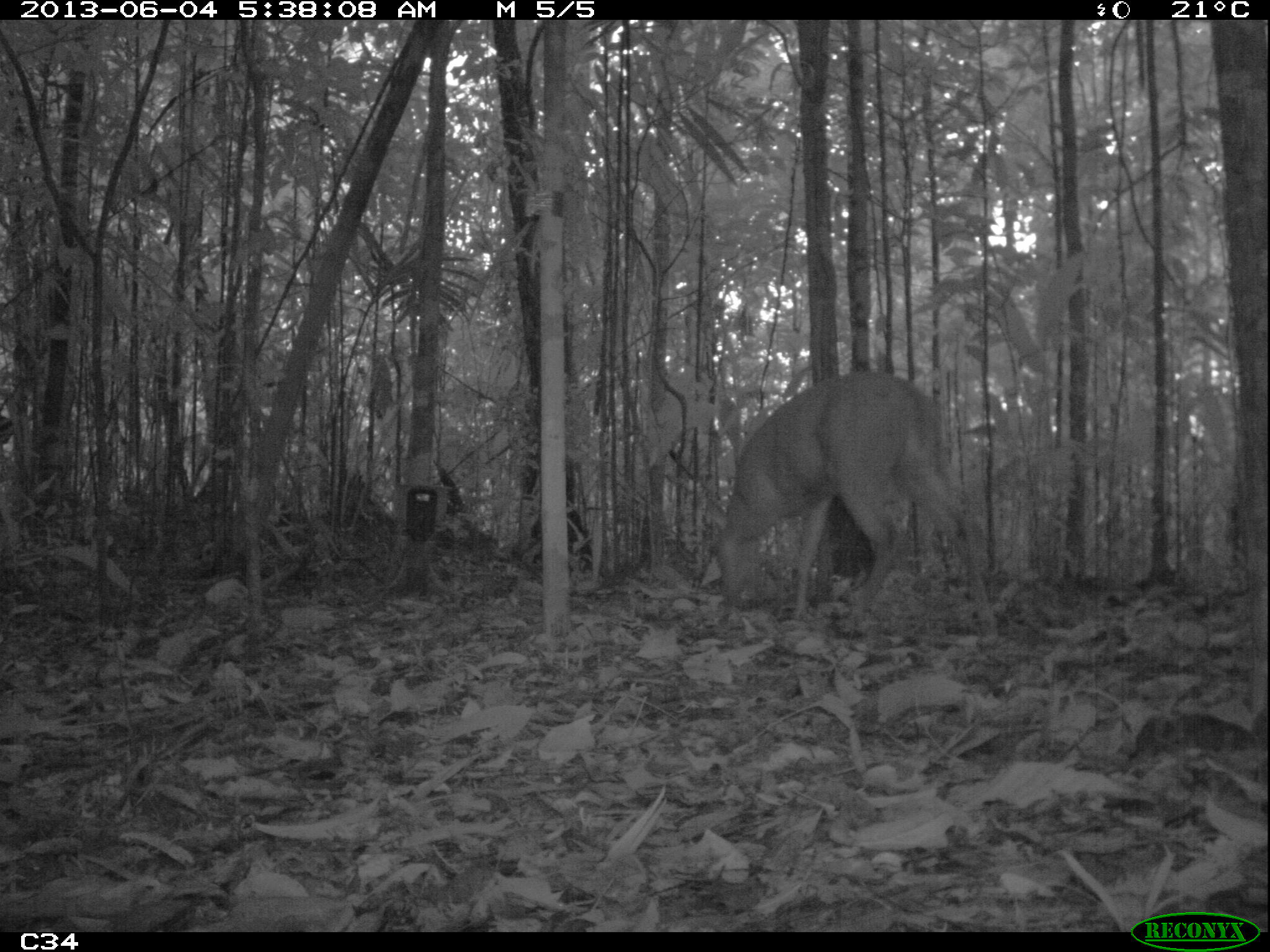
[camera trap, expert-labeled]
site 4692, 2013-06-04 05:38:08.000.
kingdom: Animalia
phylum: Chordata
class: Mammalia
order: Artiodactyla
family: Cervidae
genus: Mazama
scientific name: Mazama americana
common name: red brocket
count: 1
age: adult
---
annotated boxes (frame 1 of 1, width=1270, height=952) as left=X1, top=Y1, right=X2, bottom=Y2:
mazama americana: left=708, top=367, right=1000, bottom=648